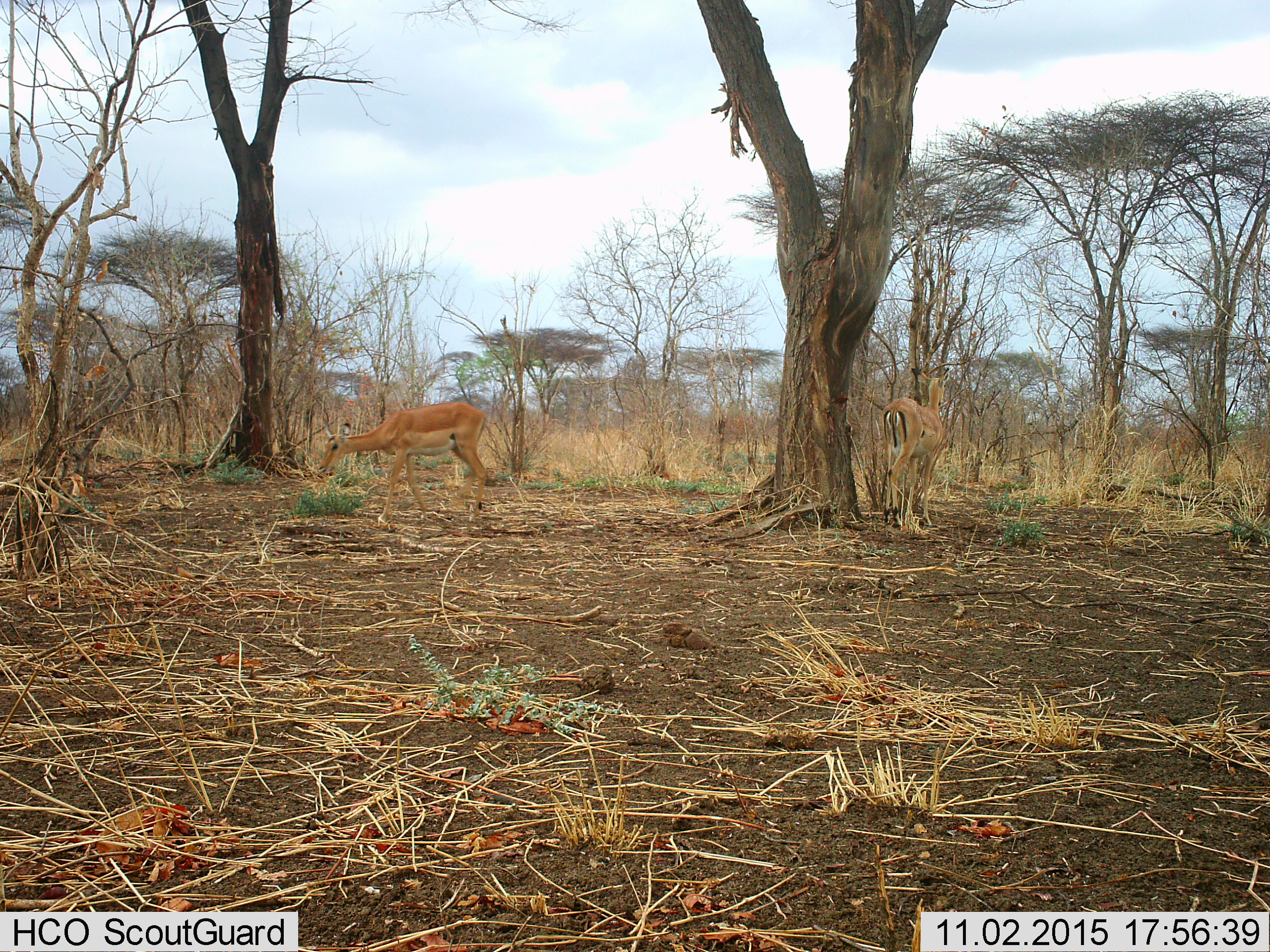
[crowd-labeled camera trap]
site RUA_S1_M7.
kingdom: Animalia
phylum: Chordata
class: Mammalia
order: Artiodactyla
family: Bovidae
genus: Aepyceros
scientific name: Aepyceros melampus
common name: impala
Impala (Aepyceros melampus), count 2. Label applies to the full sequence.